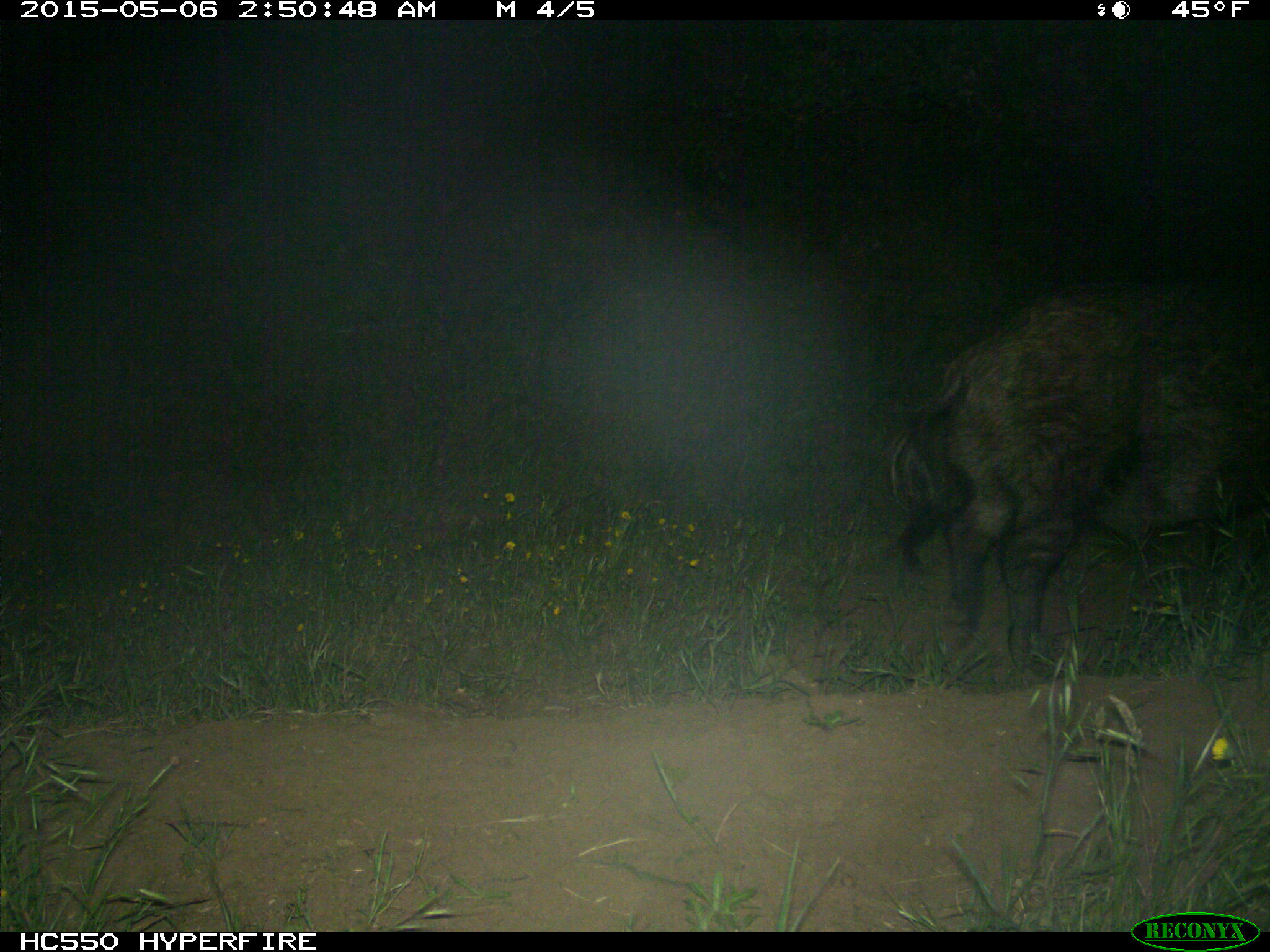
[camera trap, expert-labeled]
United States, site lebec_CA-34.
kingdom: Animalia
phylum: Chordata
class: Mammalia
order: Artiodactyla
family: Suidae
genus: Sus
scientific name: Sus scrofa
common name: wild boar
Sus scrofa (wild boar).